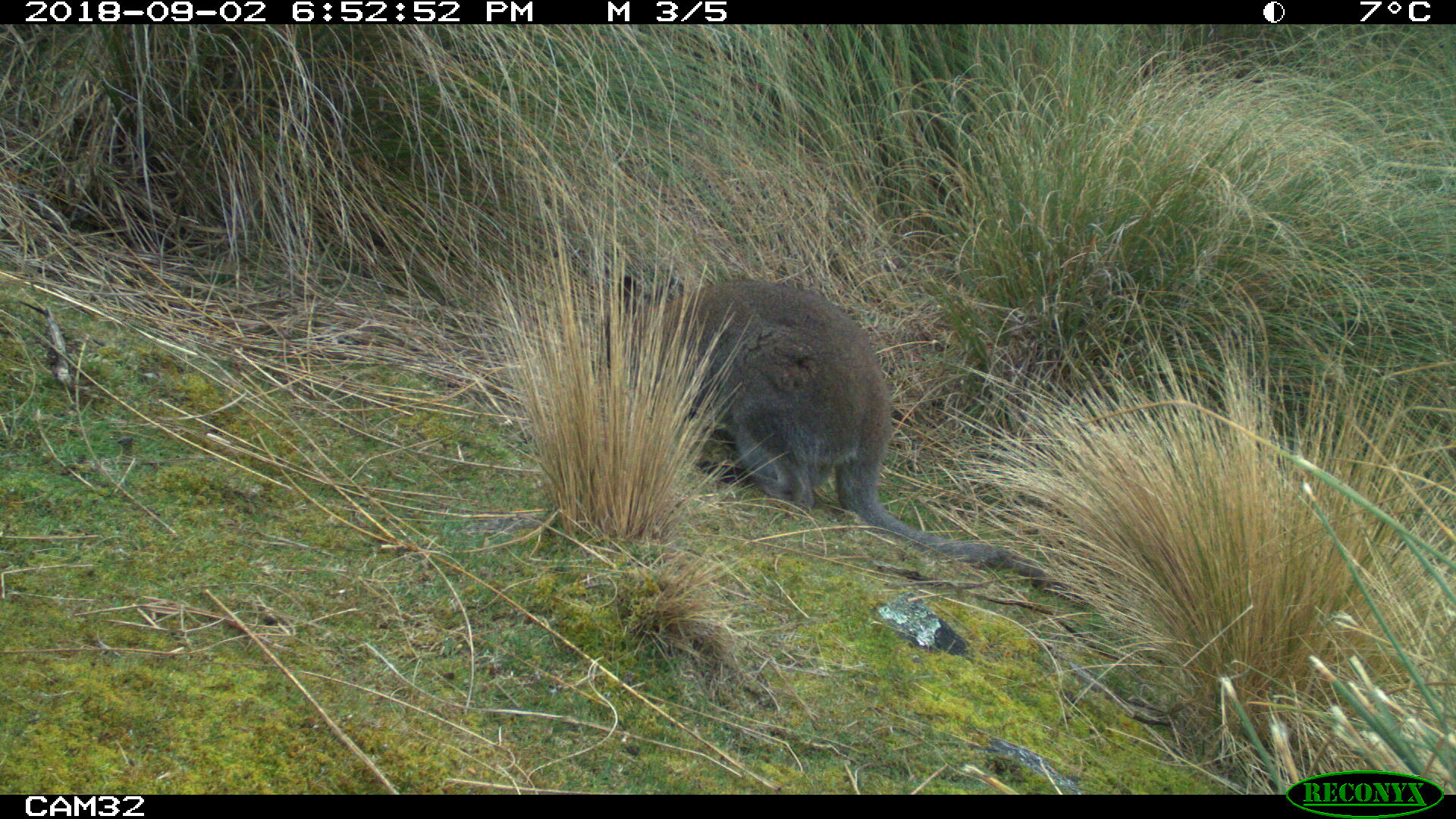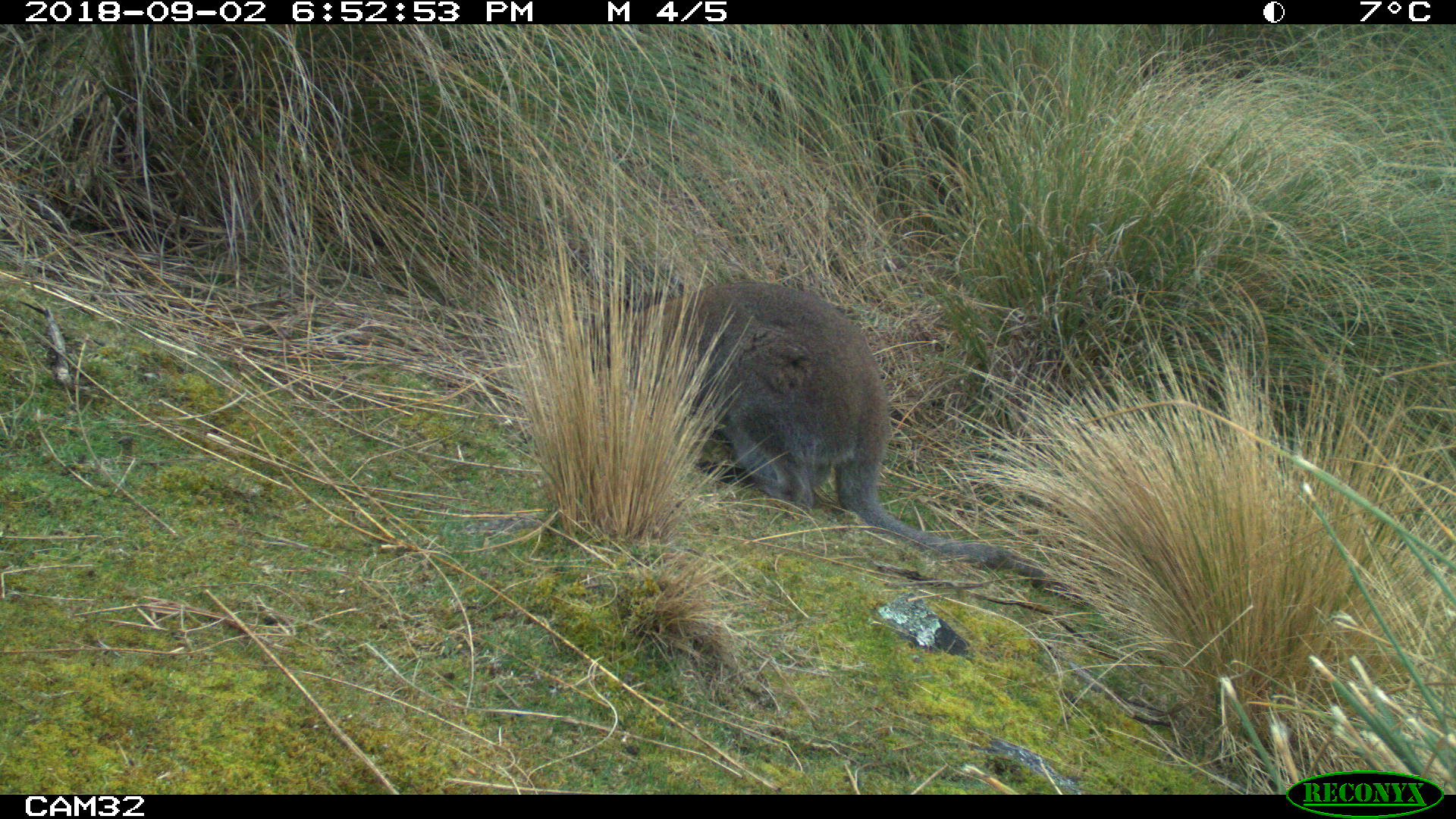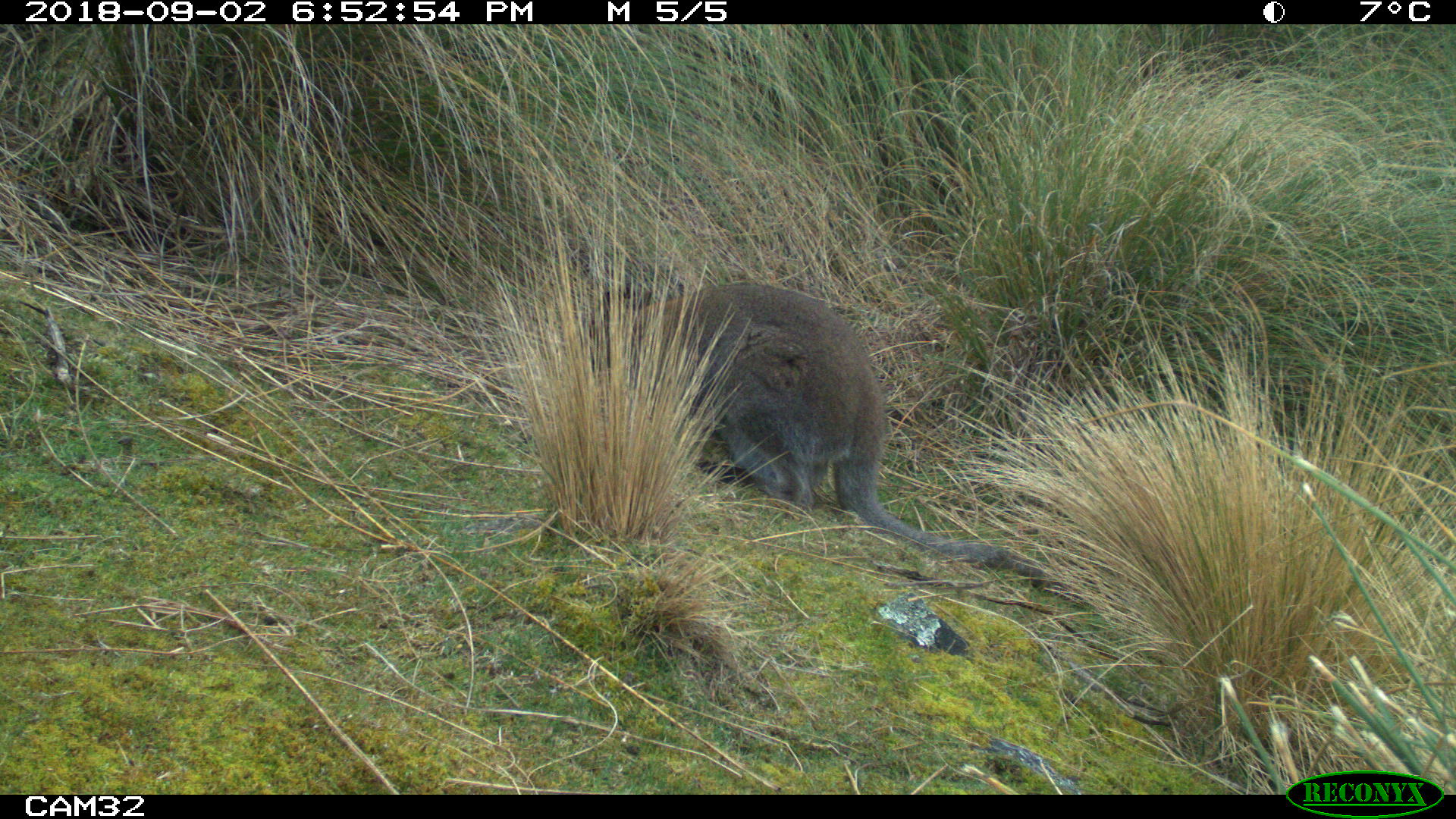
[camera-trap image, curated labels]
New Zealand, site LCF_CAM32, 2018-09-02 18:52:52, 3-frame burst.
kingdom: Animalia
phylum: Chordata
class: Mammalia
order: Diprotodontia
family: Macropodidae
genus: Notamacropus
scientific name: Notamacropus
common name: wallaby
Wallaby (Notamacropus).